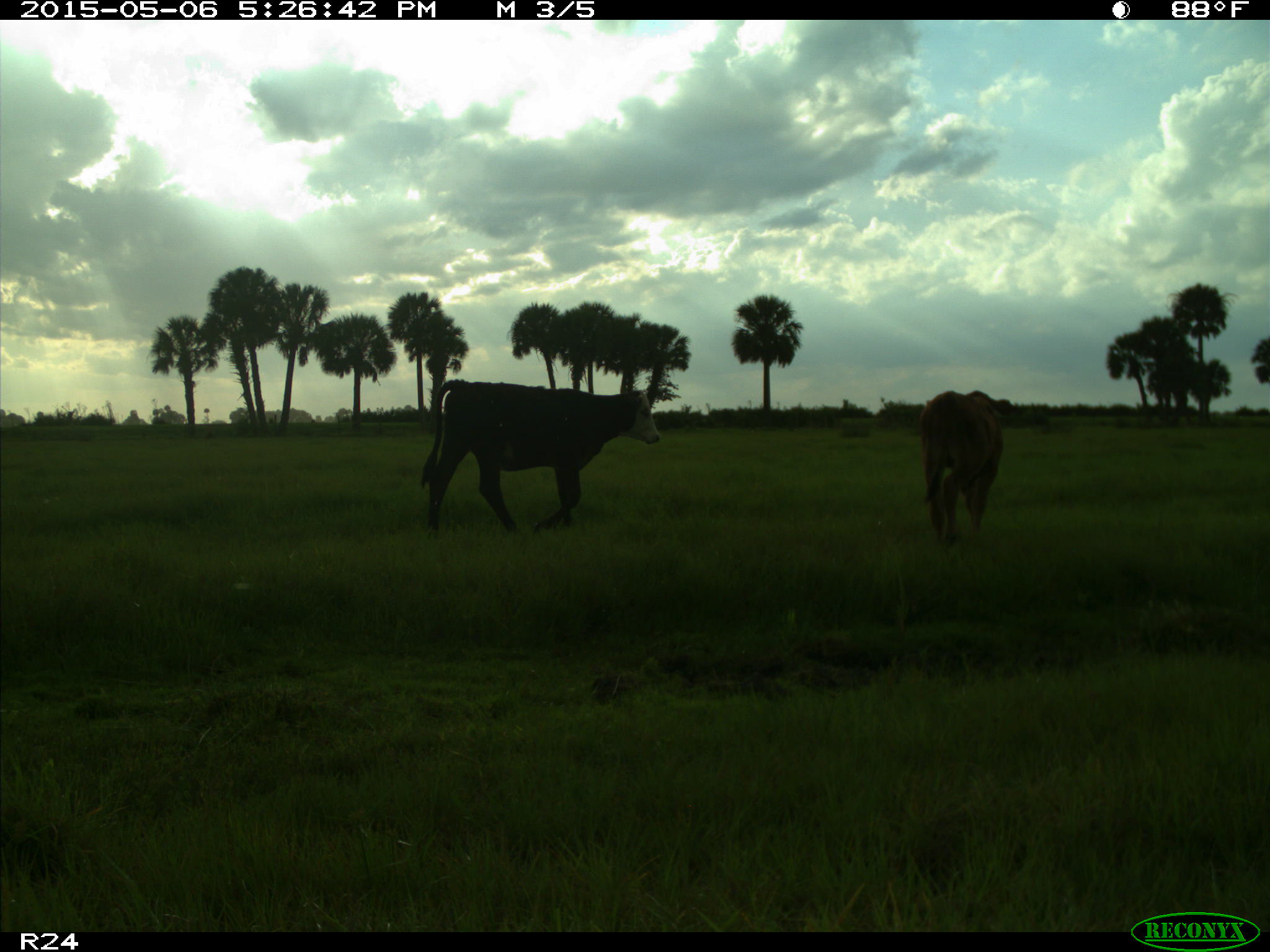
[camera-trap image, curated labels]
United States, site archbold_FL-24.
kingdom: Animalia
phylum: Chordata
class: Mammalia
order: Artiodactyla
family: Bovidae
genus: Bos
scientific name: Bos taurus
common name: domestic cow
Bos taurus (domestic cow).